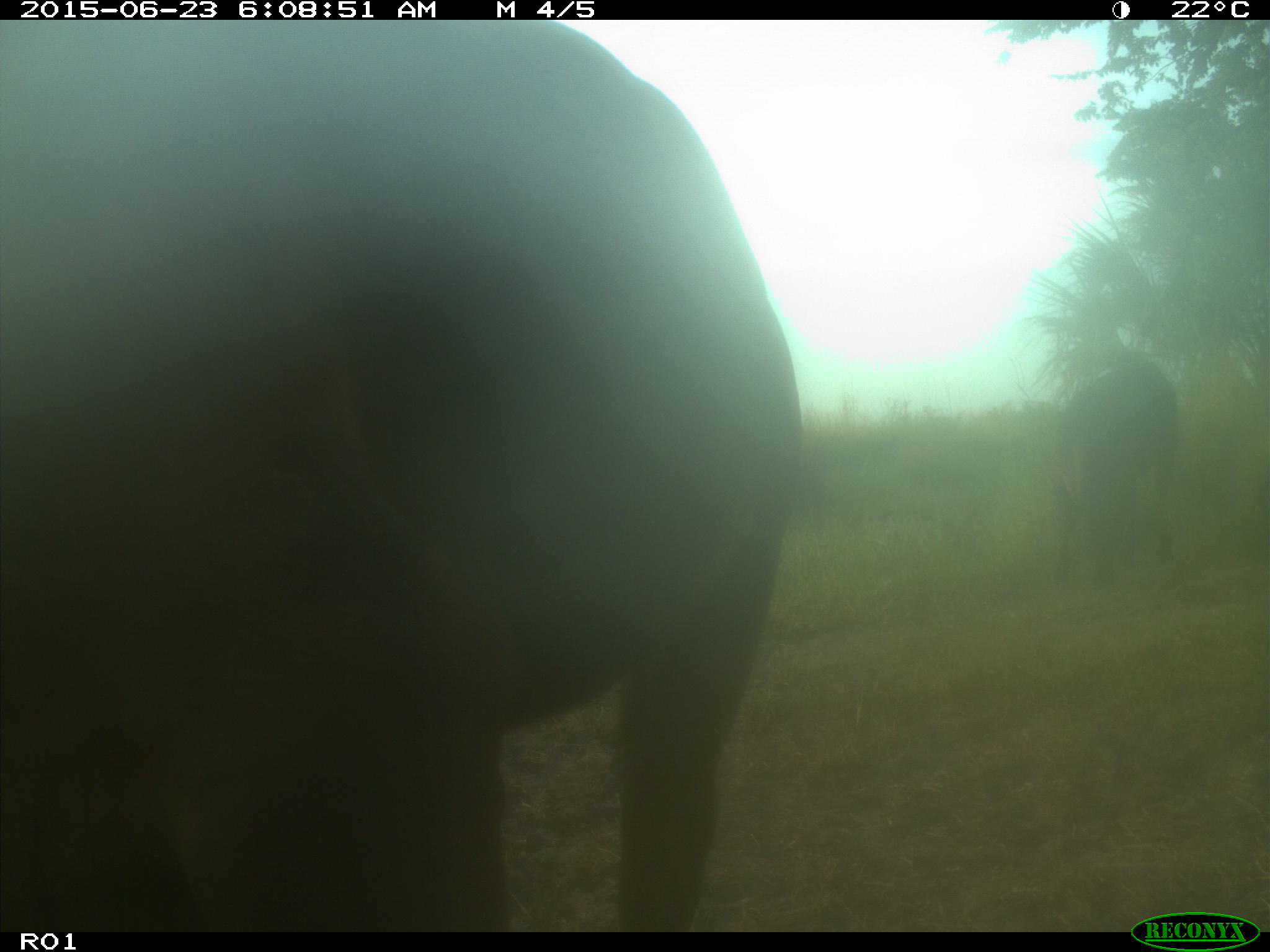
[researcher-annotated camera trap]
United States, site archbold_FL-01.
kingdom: Animalia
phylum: Chordata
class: Mammalia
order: Artiodactyla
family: Bovidae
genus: Bos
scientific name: Bos taurus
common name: domestic cow